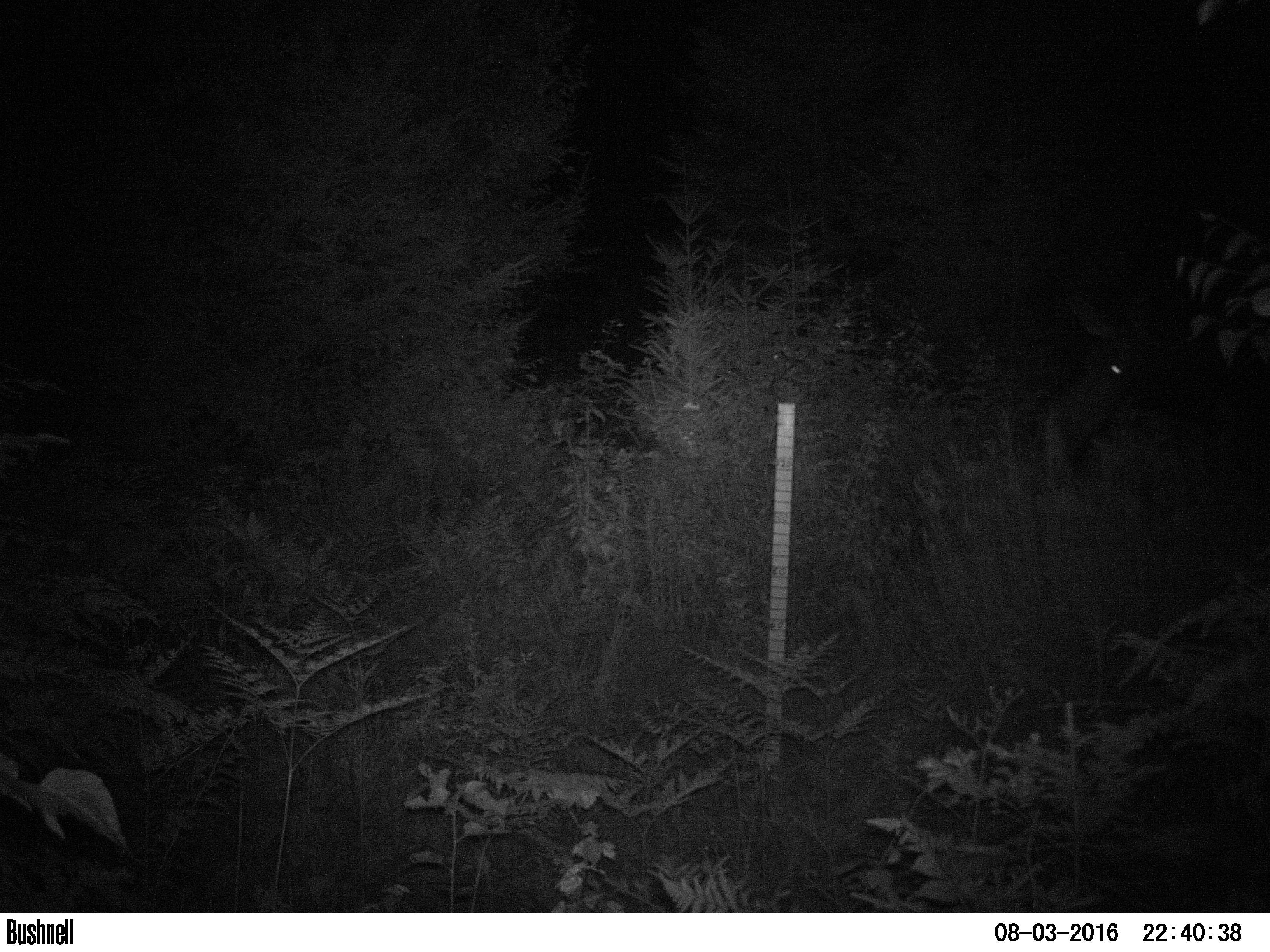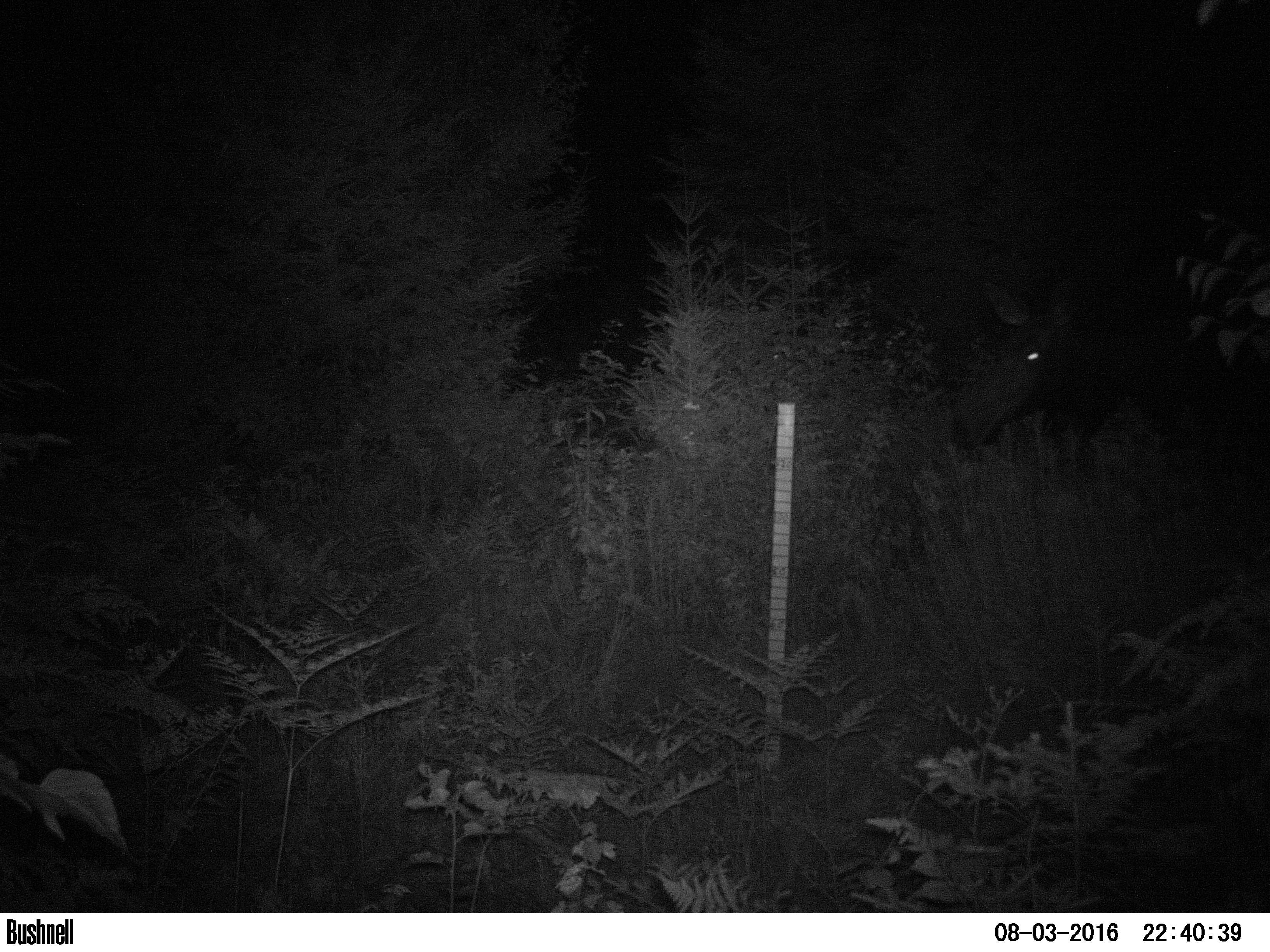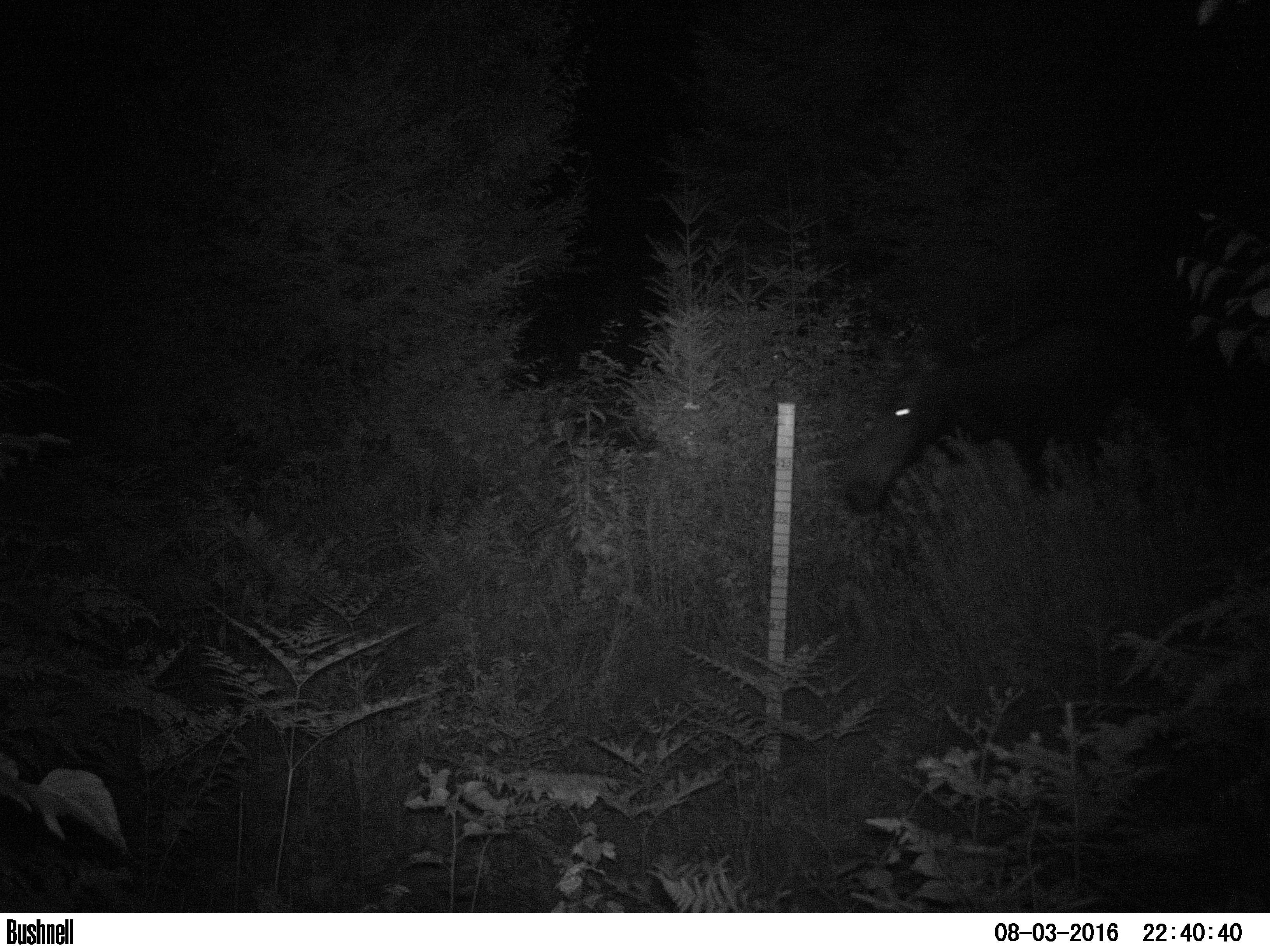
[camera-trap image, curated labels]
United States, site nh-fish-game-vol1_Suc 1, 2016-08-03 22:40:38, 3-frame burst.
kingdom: Animalia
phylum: Chordata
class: Mammalia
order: Artiodactyla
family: Cervidae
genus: Alces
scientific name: Alces alces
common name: moose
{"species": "moose (Alces alces)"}